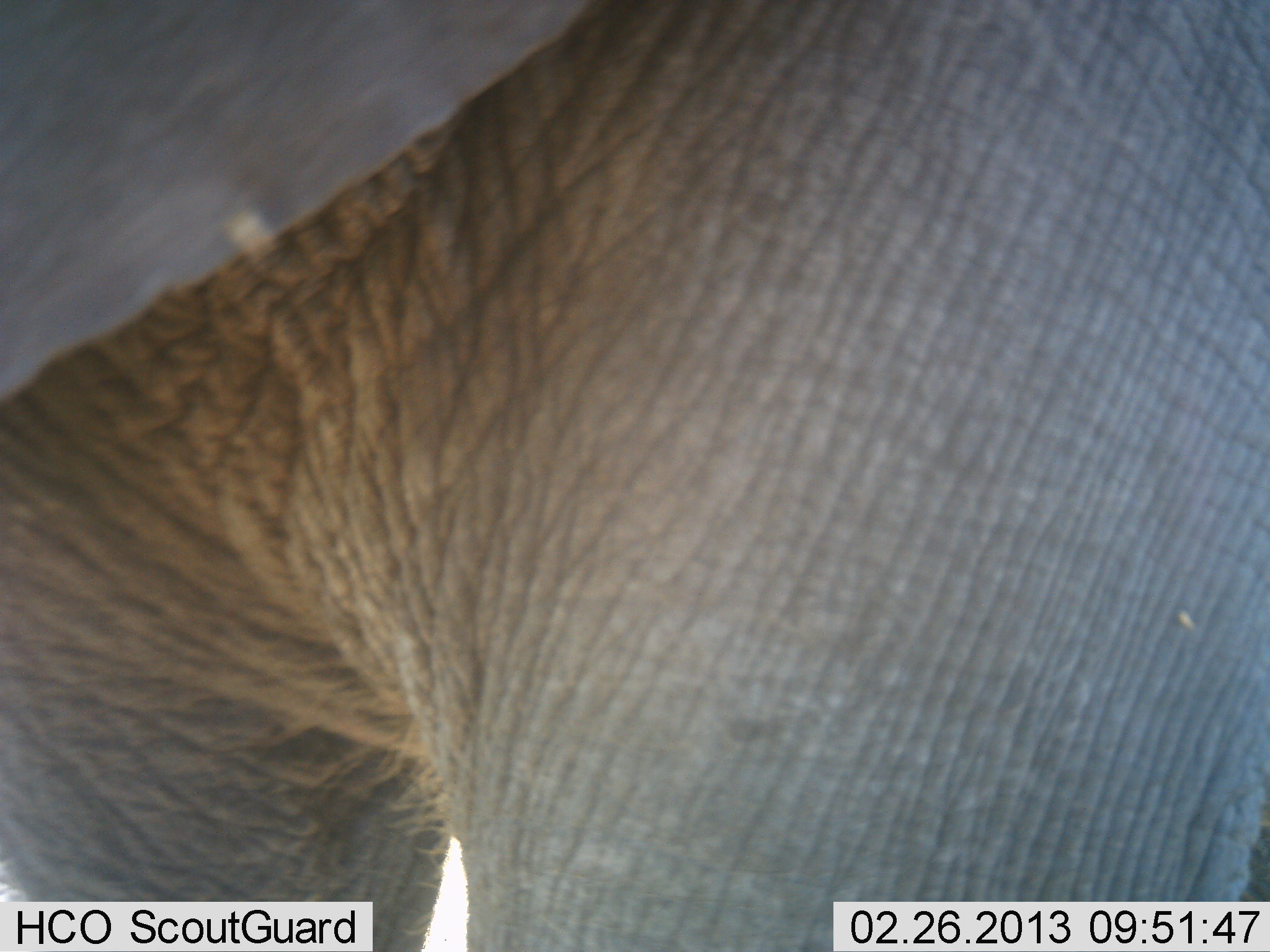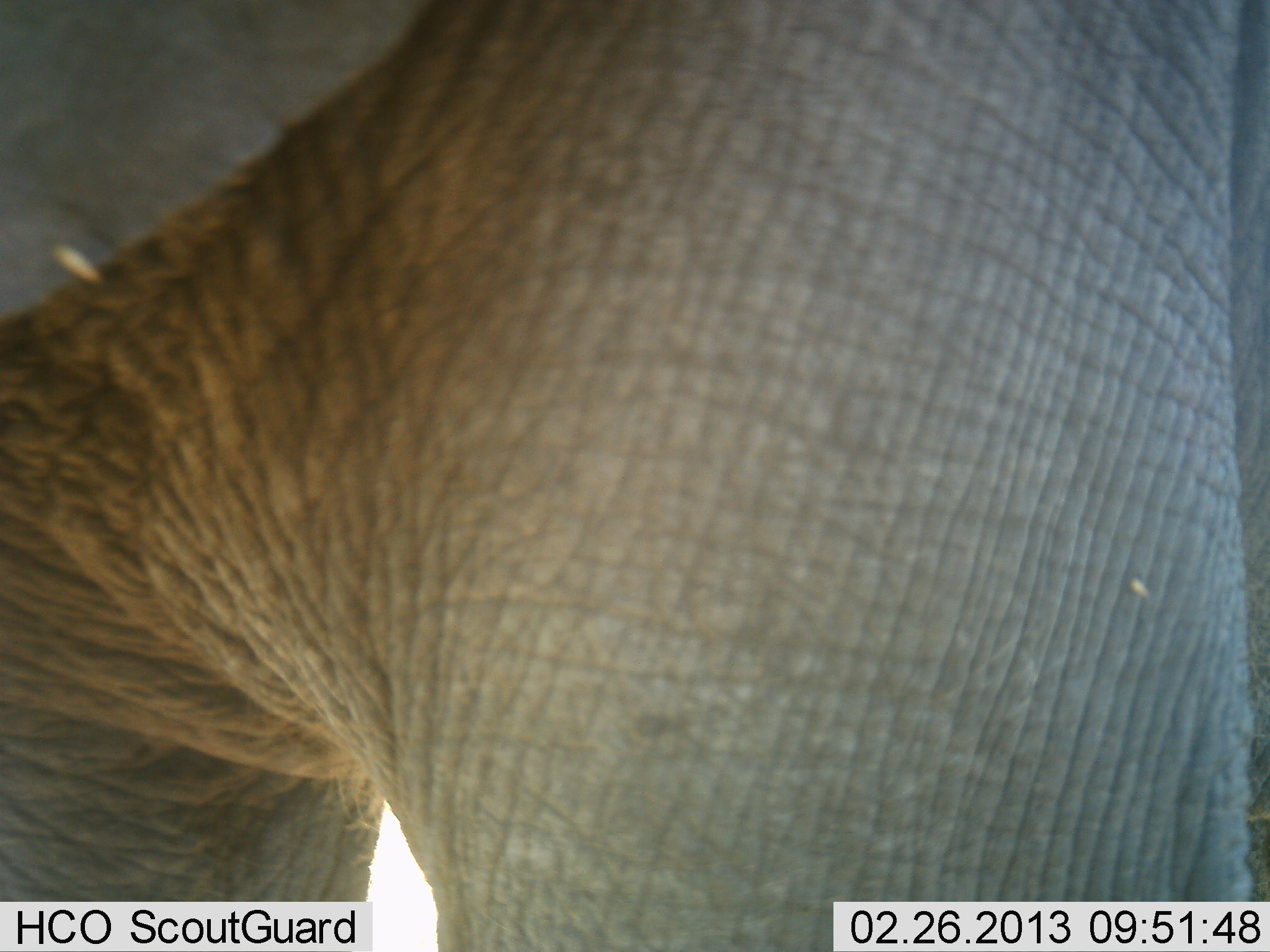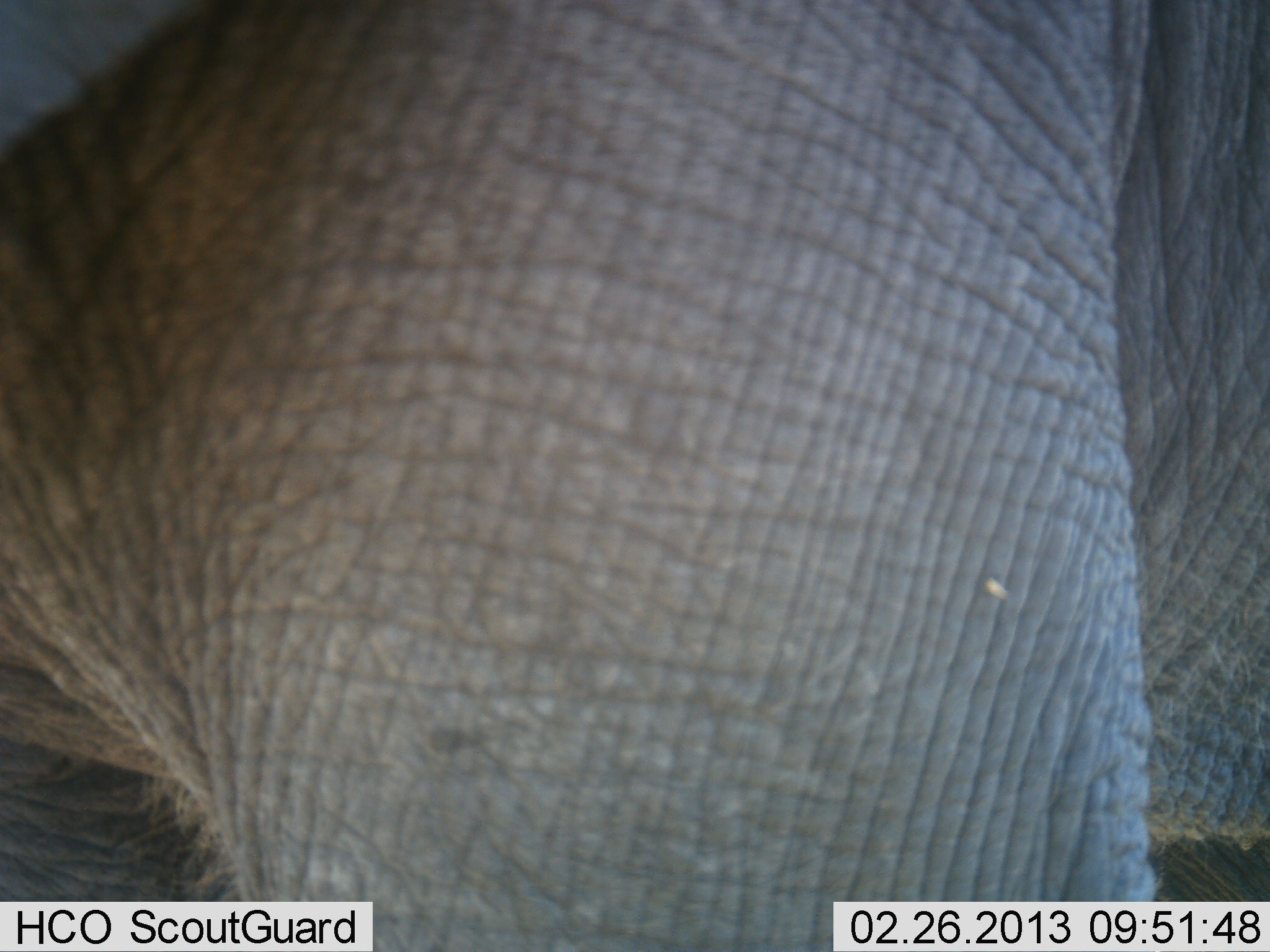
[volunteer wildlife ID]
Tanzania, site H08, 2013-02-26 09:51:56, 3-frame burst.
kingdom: Animalia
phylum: Chordata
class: Mammalia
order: Proboscidea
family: Elephantidae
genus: Loxodonta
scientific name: Loxodonta africana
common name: african bush elephant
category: elephant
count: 1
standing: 75%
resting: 0%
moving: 25%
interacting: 0%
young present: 0%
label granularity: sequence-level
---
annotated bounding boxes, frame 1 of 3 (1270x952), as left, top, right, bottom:
animal: 1, 1, 1270, 952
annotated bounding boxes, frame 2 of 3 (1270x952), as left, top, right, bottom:
animal: 1, 1, 1270, 952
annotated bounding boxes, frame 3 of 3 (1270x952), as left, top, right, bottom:
animal: 1, 1, 1270, 952